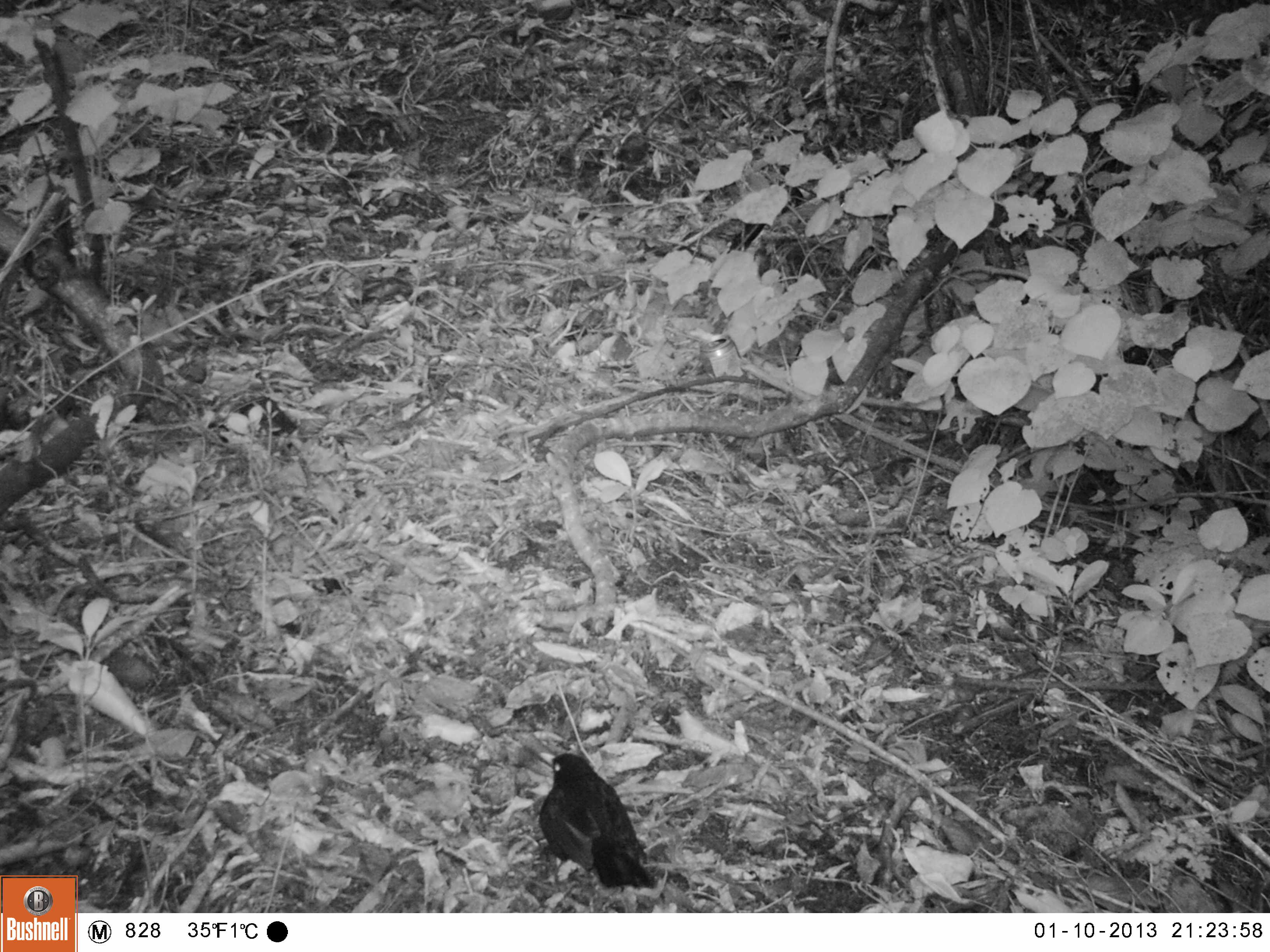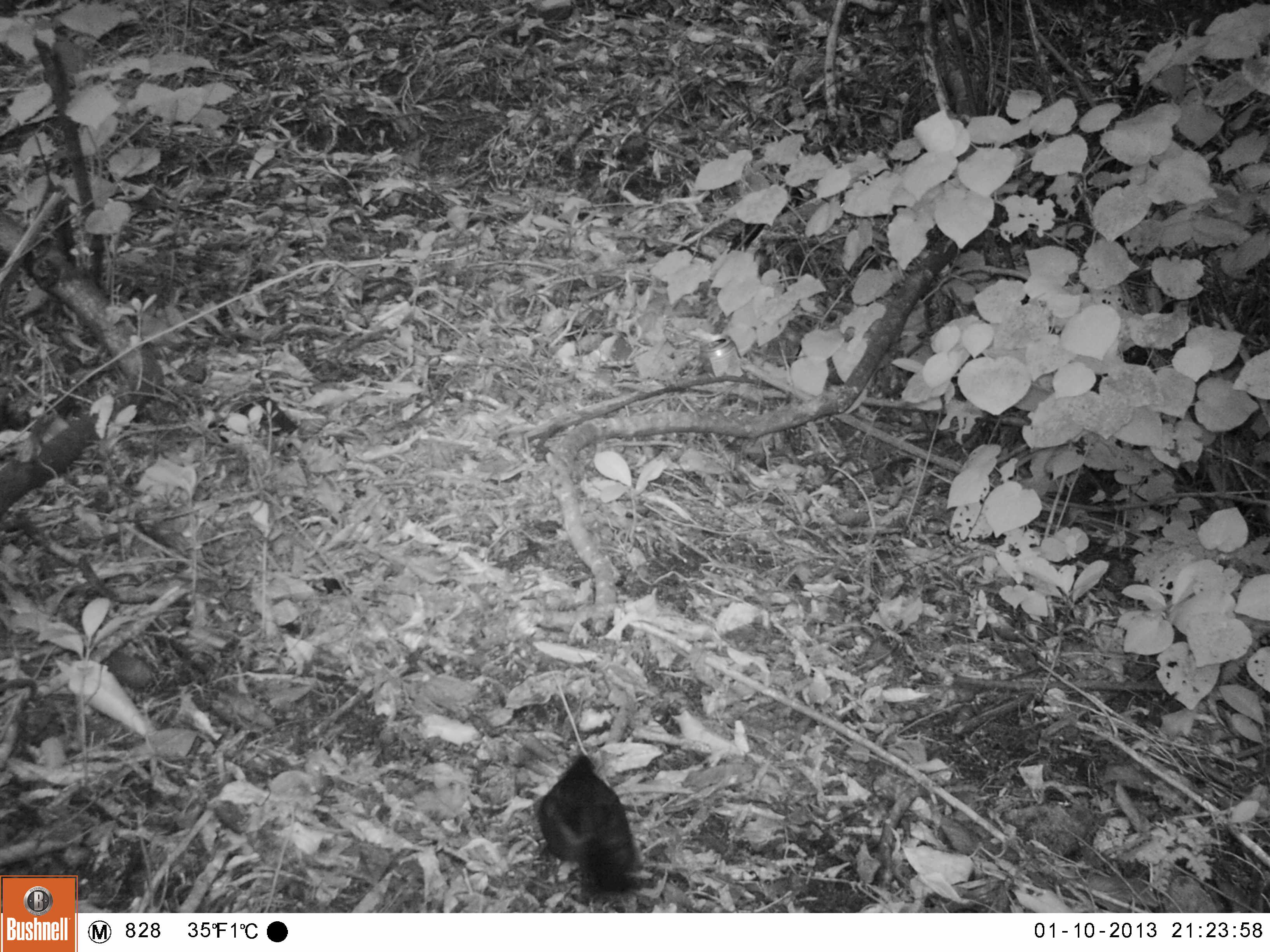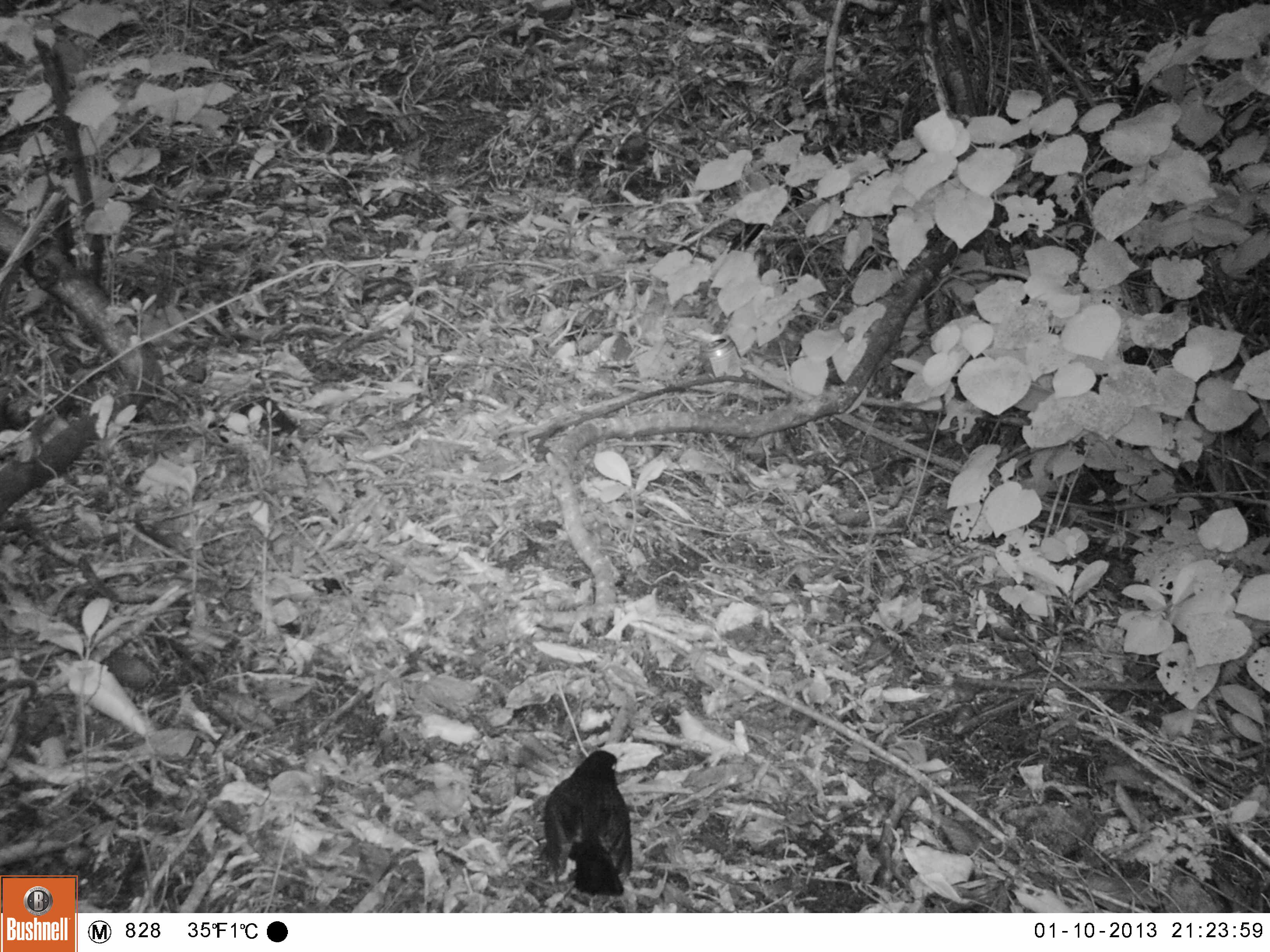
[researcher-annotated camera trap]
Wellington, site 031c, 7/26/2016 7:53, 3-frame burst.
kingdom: Animalia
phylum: Chordata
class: Aves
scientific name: Aves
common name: bird